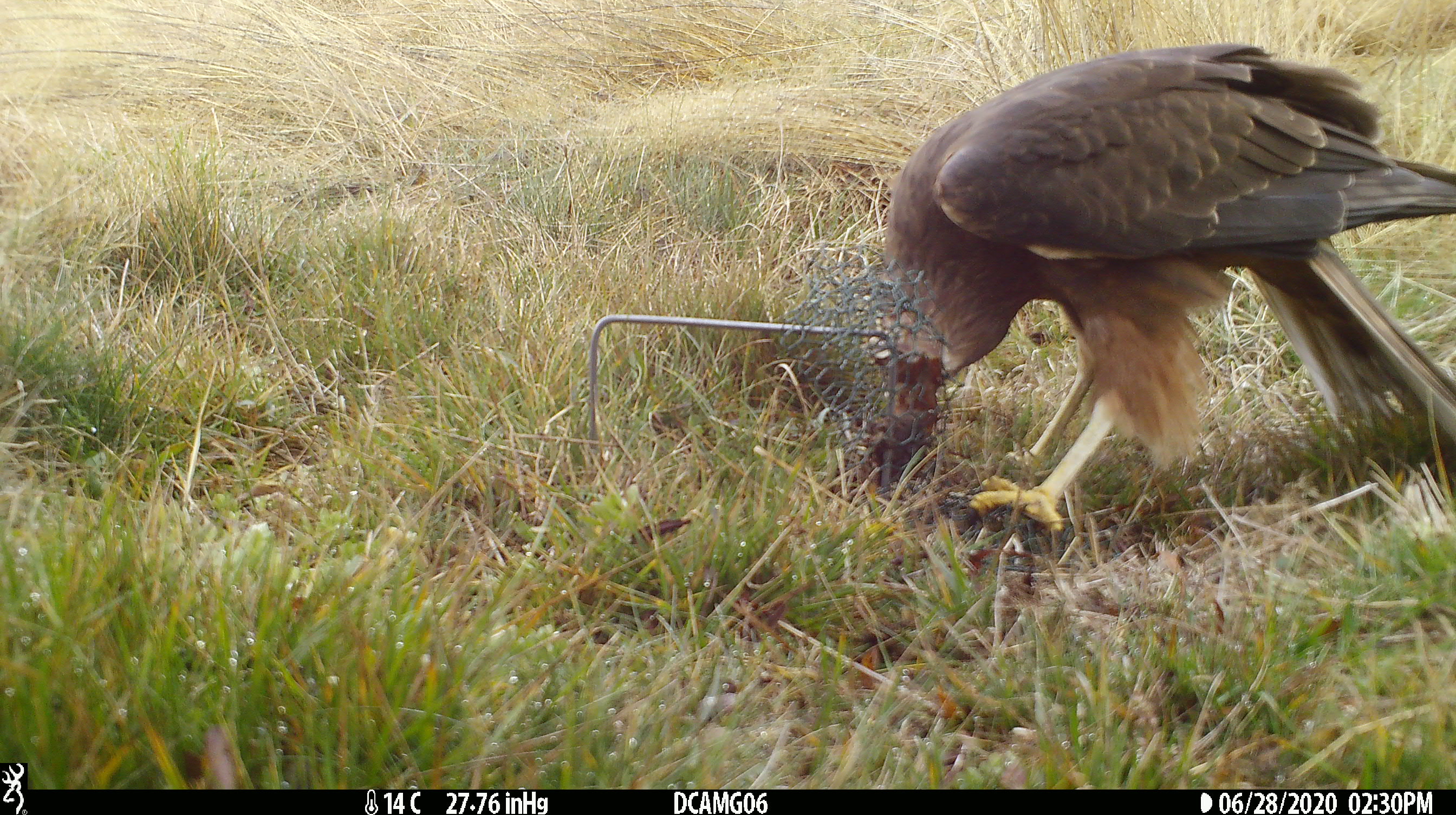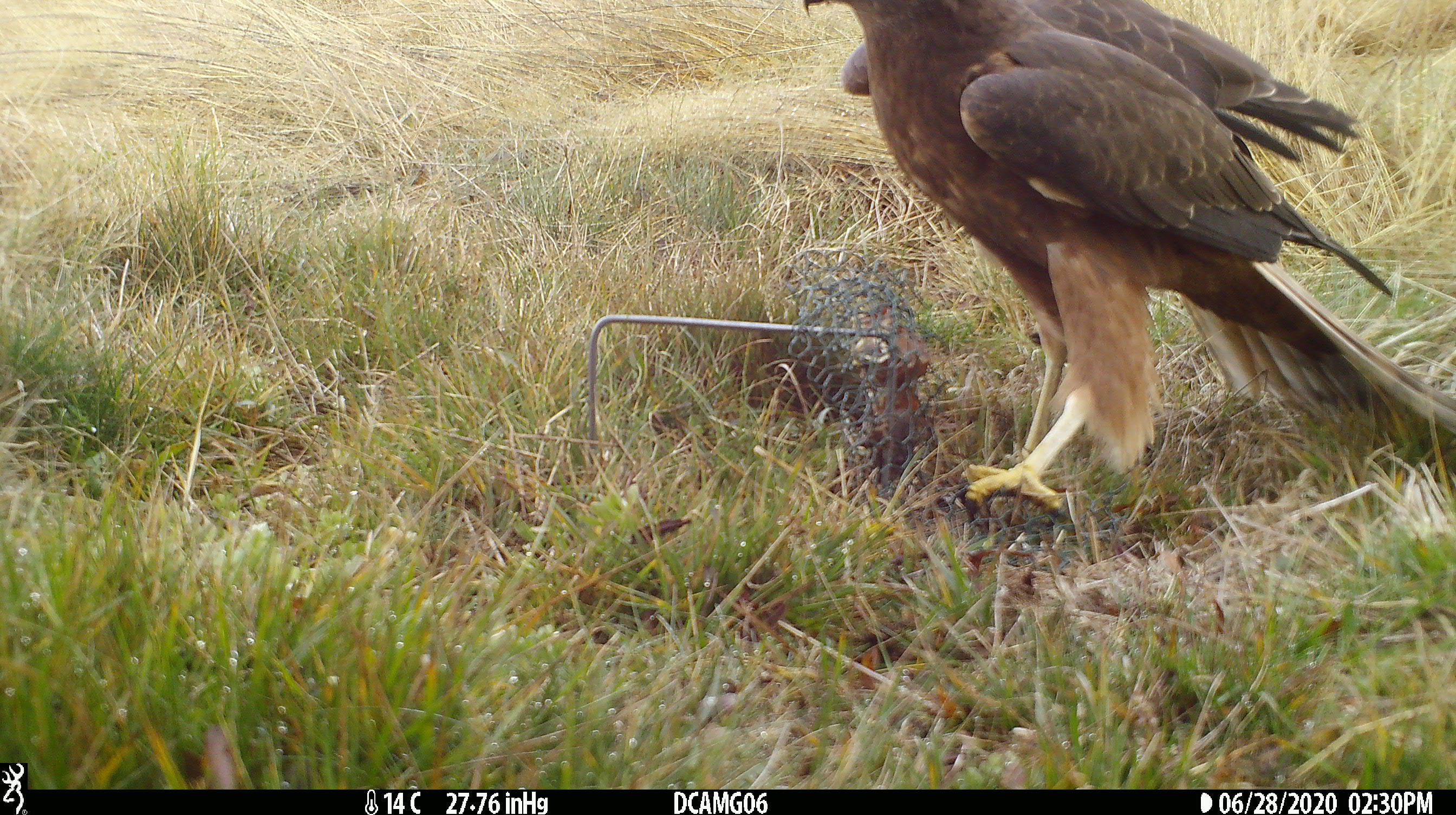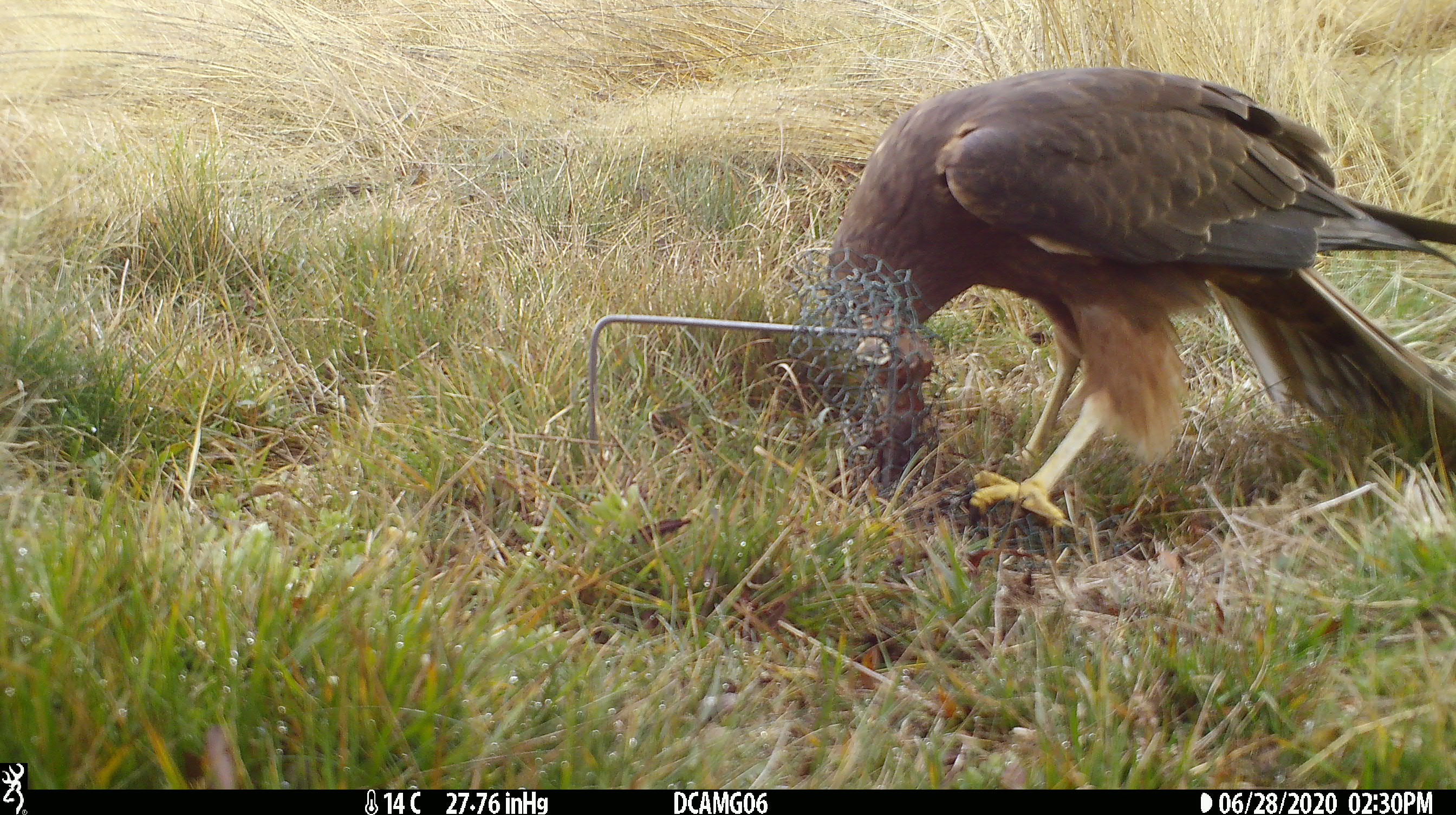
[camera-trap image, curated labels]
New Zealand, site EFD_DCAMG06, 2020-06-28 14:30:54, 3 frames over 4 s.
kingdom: Animalia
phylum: Chordata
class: Aves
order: Accipitriformes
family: Accipitridae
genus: Circus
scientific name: Circus approximans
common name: swamp harrier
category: harrier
Harrier (swamp harrier) (Circus approximans).